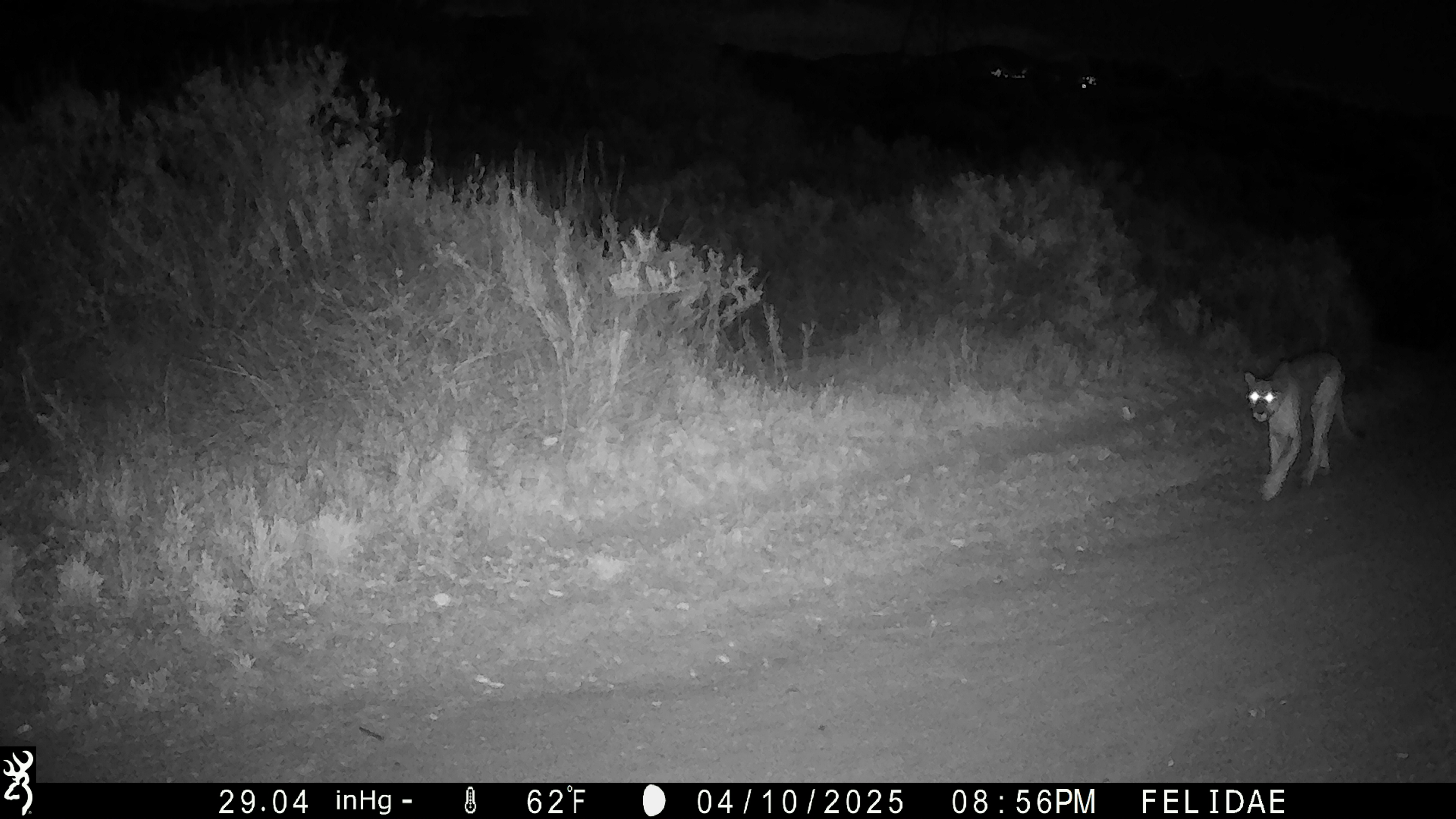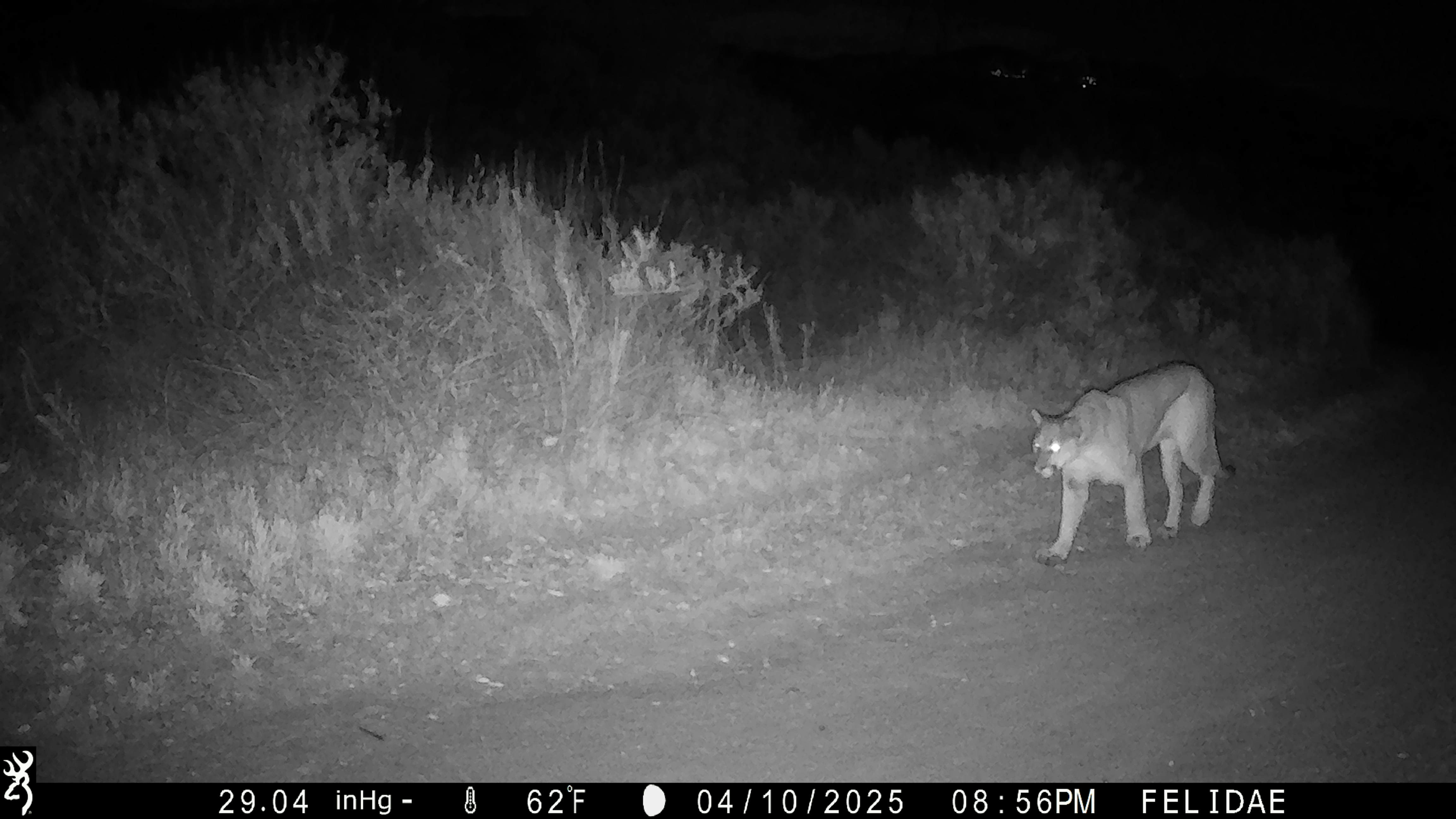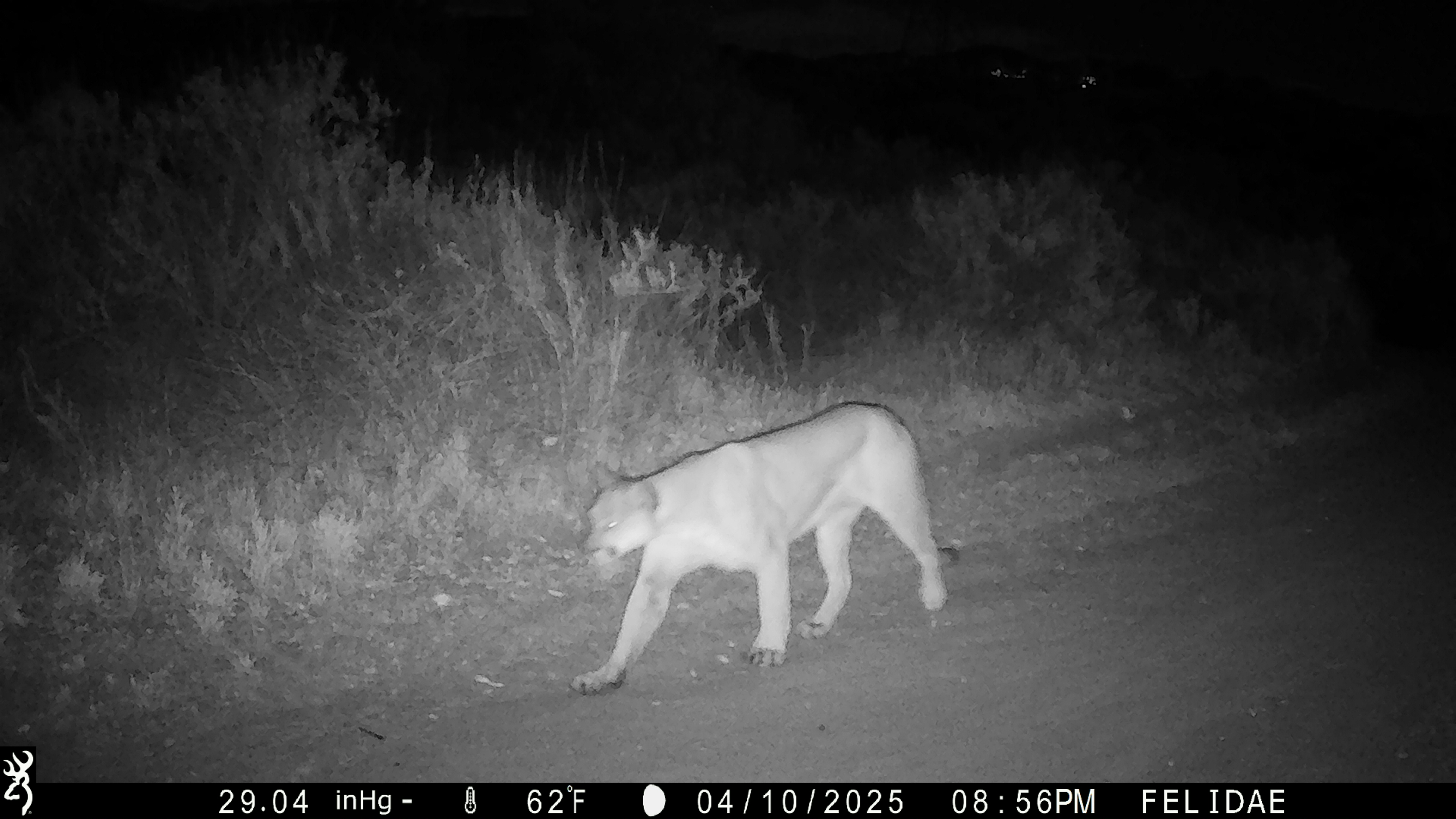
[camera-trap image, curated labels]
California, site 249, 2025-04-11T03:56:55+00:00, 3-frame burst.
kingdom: Animalia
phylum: Chordata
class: Mammalia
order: Carnivora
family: Felidae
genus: Puma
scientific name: Puma concolor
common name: puma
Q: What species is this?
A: Puma (Puma concolor).